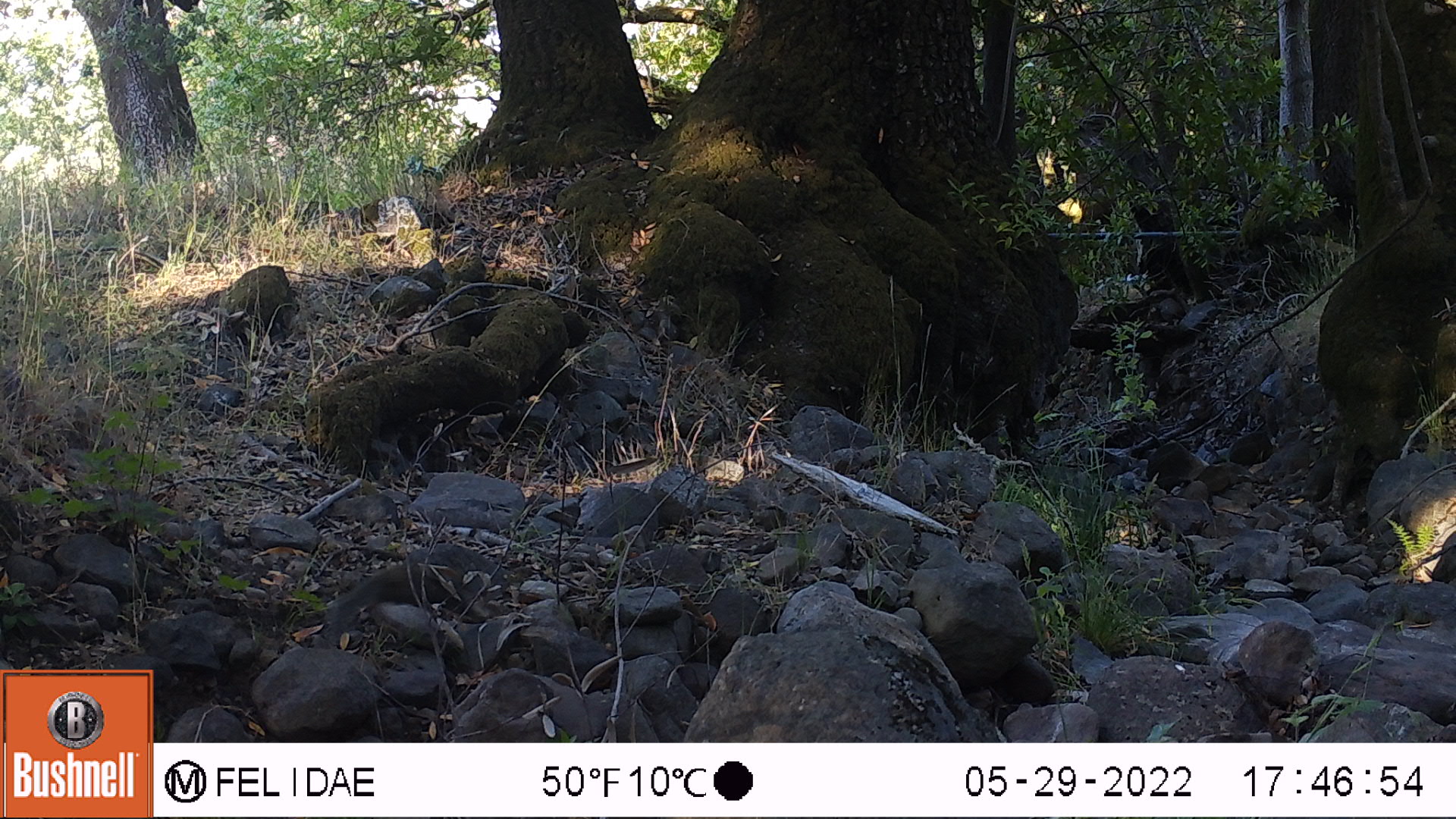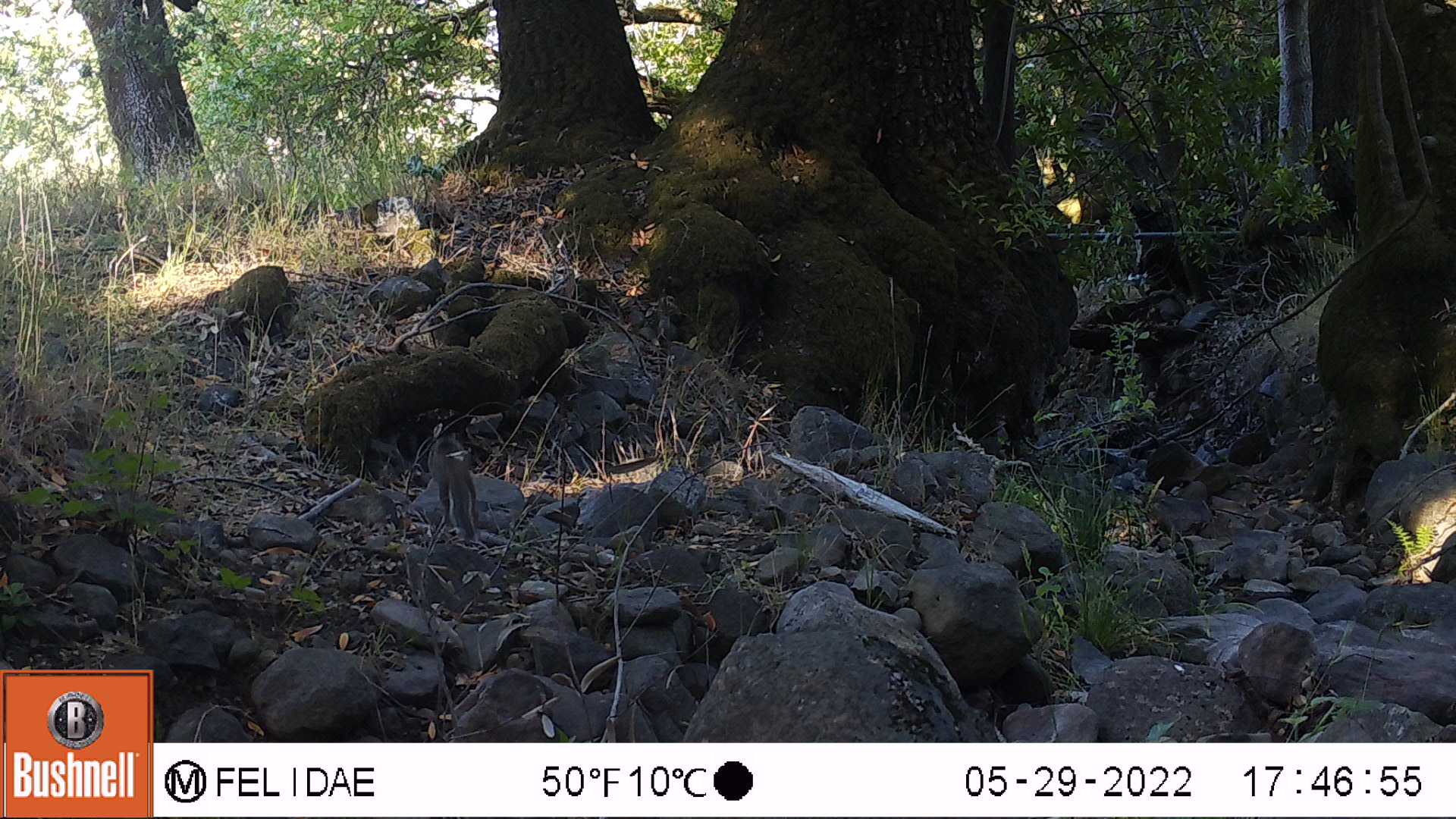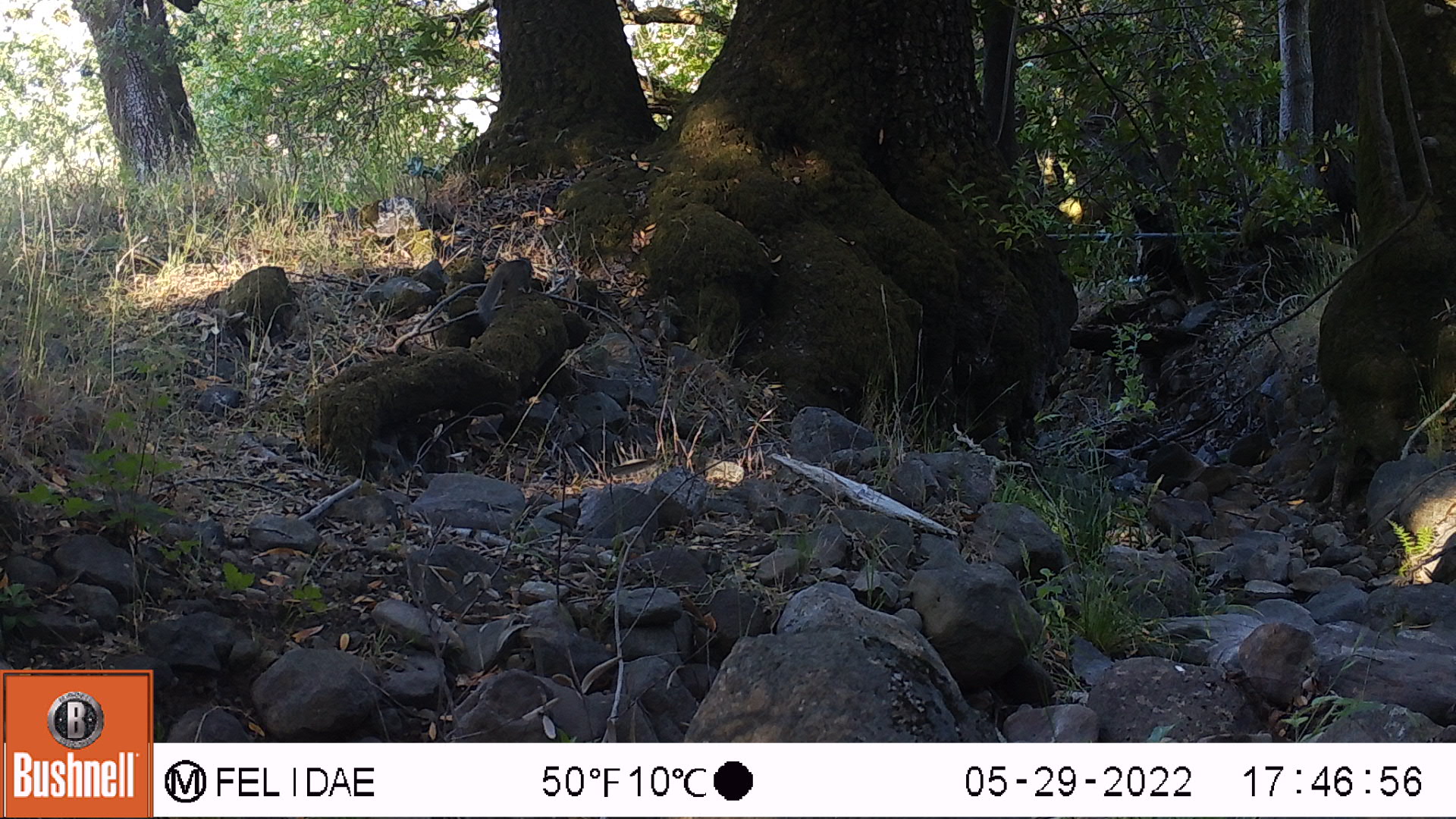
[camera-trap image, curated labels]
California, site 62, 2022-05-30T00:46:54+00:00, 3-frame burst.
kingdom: Animalia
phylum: Chordata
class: Mammalia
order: Rodentia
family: Sciuridae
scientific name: Sciuridae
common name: squirrel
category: unknown squirrel